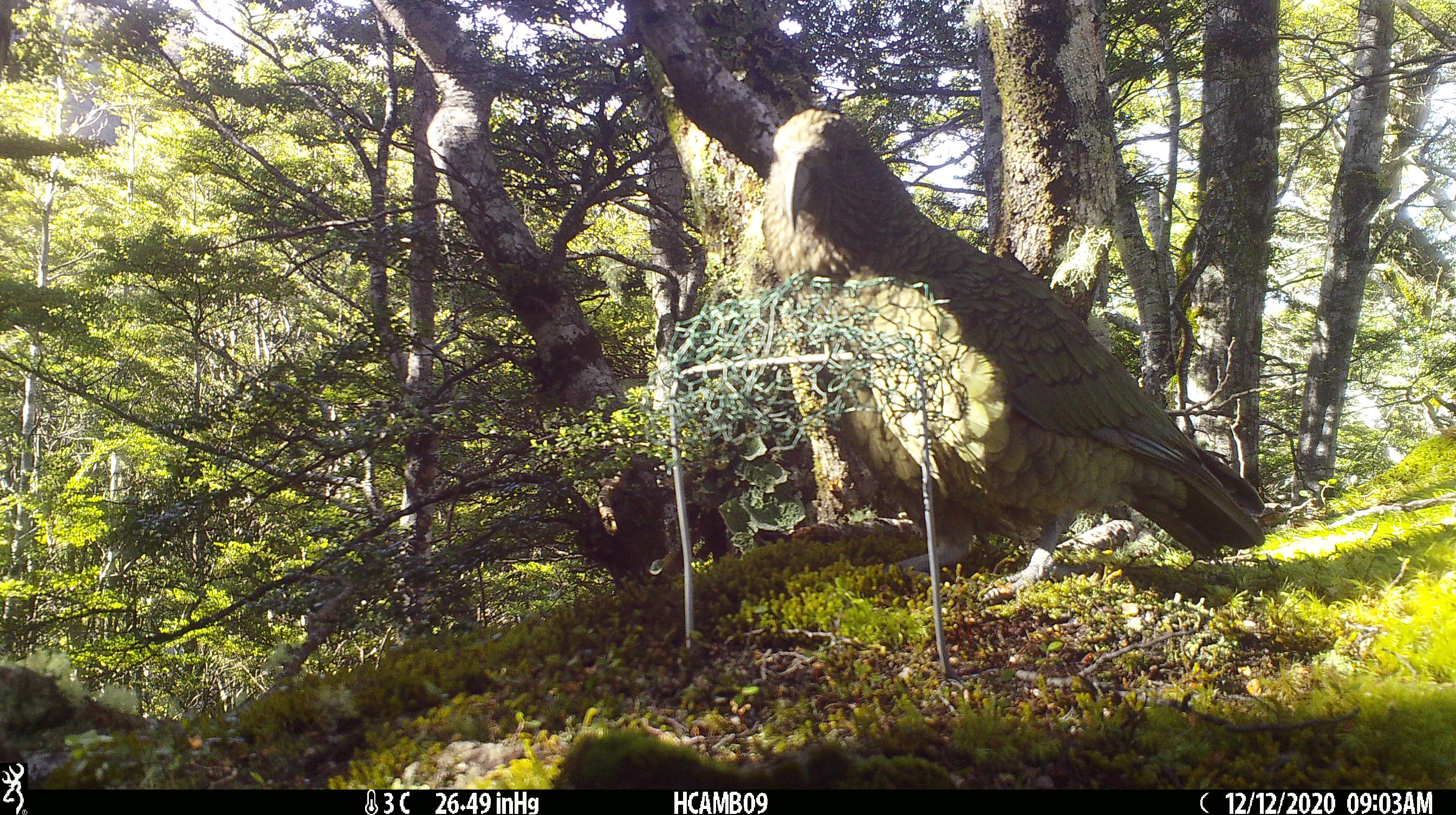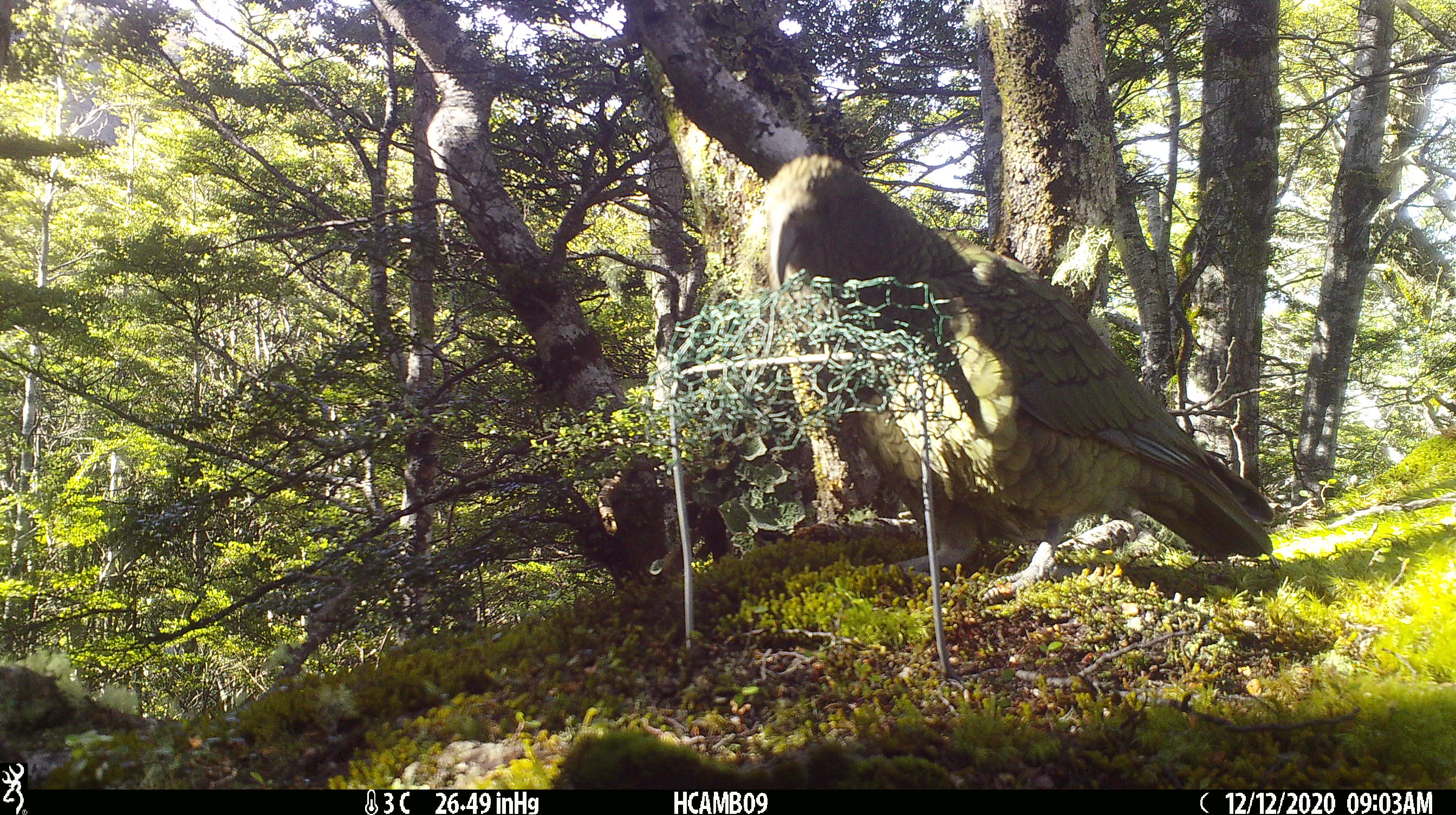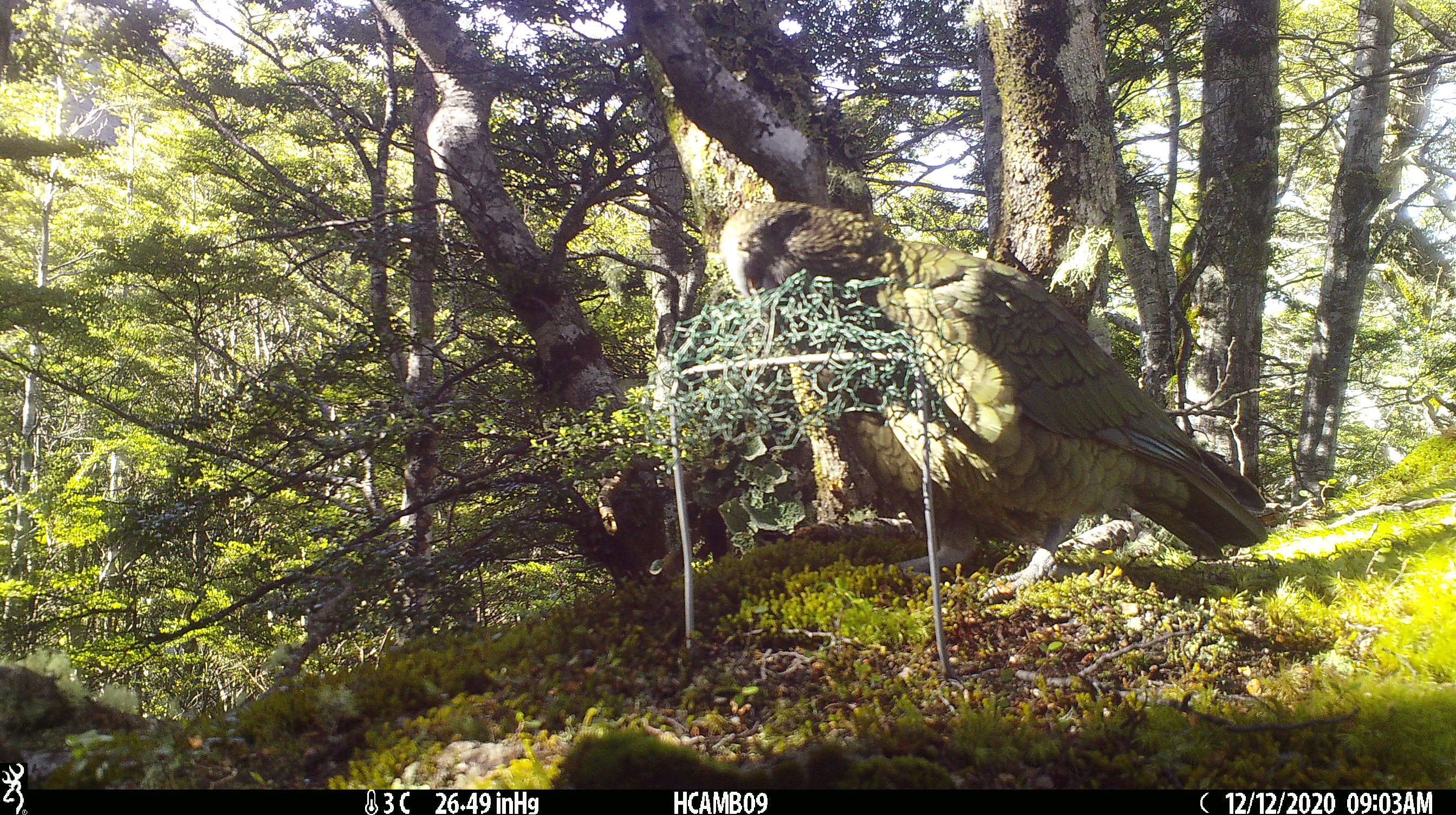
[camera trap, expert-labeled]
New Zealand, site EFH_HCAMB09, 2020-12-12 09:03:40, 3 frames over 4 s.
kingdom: Animalia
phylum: Chordata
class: Aves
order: Psittaciformes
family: Strigopidae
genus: Nestor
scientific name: Nestor notabilis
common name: kea